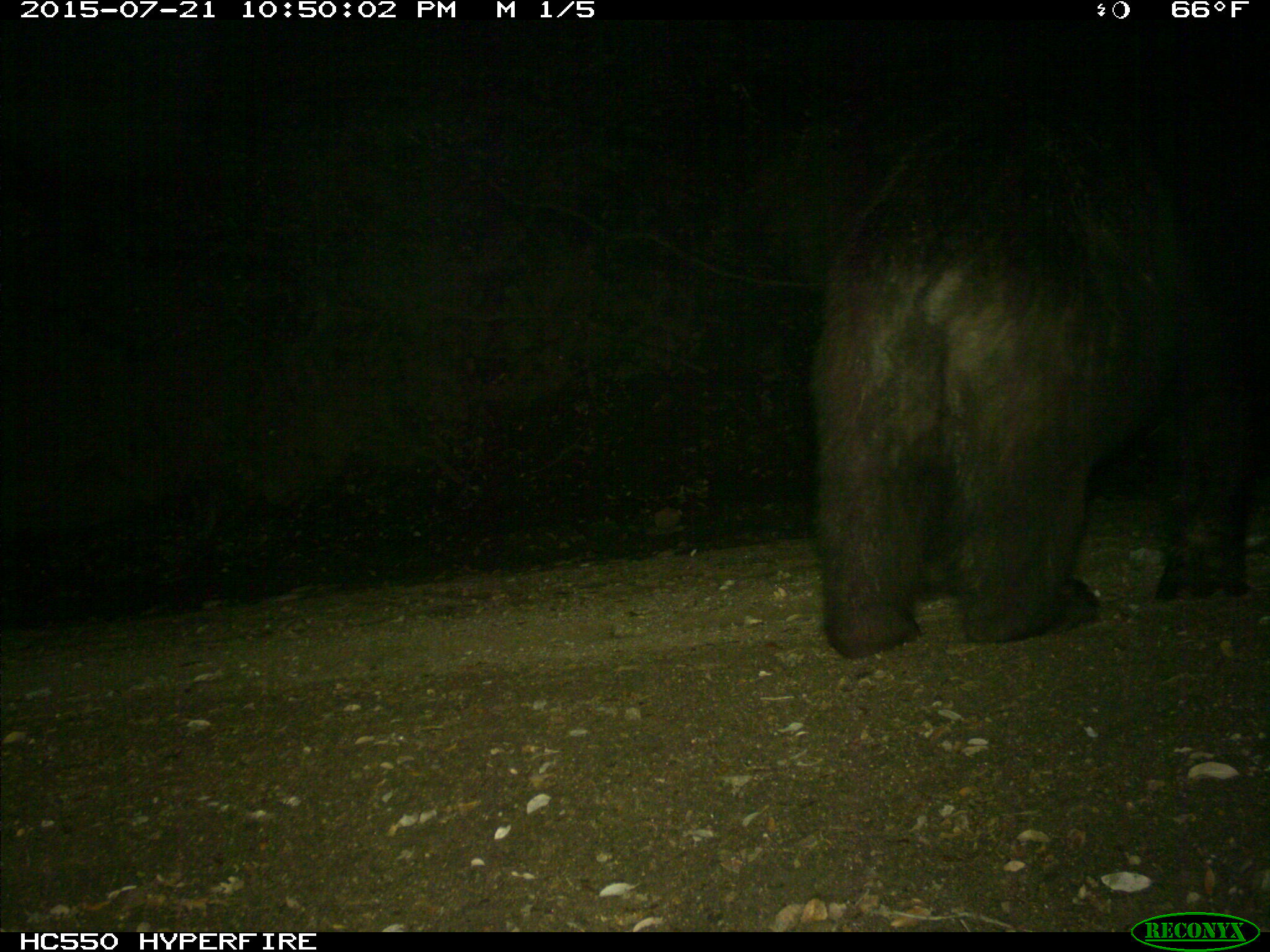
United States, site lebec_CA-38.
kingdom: Animalia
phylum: Chordata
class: Mammalia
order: Carnivora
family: Ursidae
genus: Ursus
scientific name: Ursus americanus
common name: american black bear